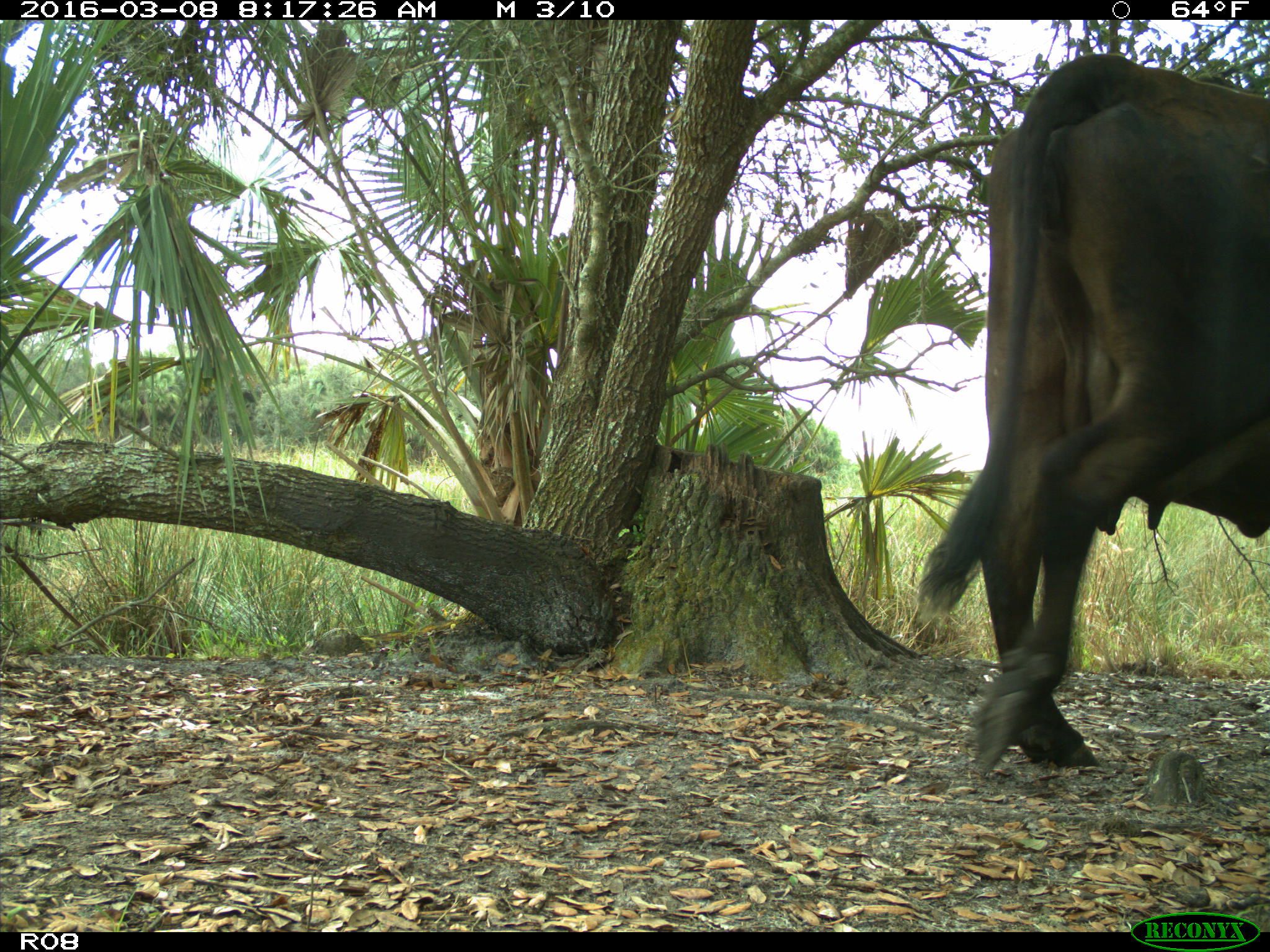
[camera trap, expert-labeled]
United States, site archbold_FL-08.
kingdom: Animalia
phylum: Chordata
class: Mammalia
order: Artiodactyla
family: Bovidae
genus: Bos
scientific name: Bos taurus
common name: domestic cow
Bos taurus (domestic cow).